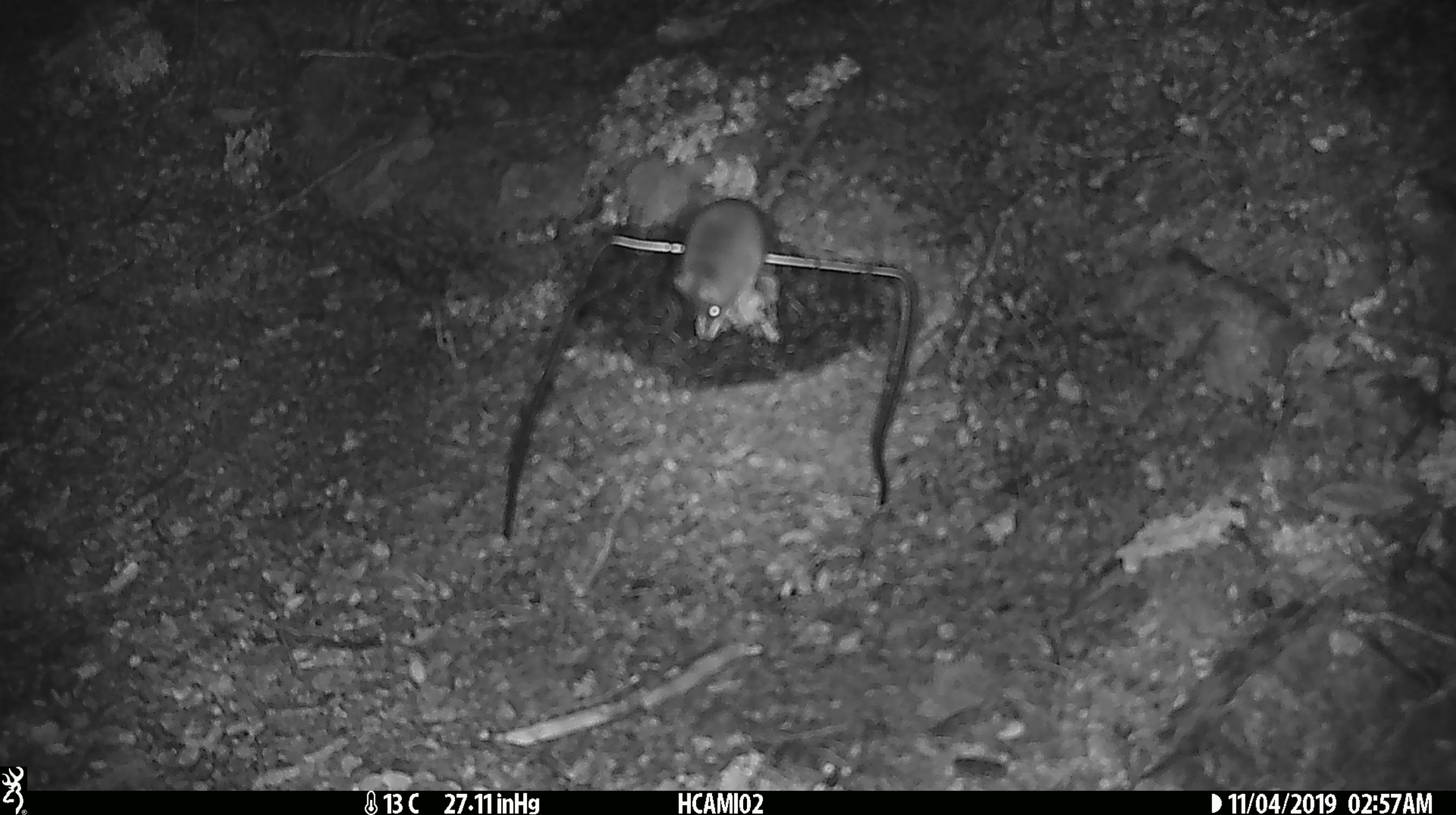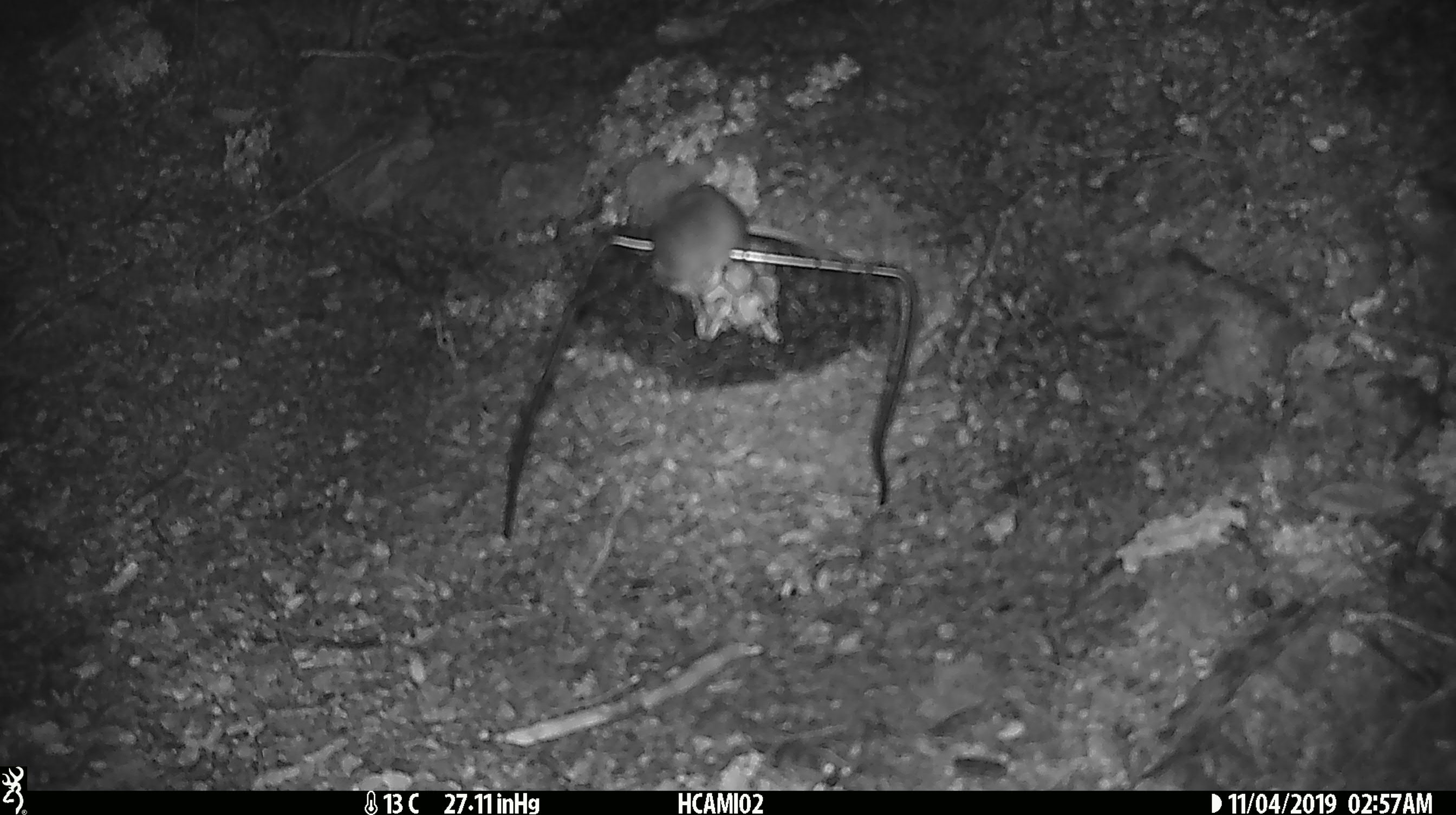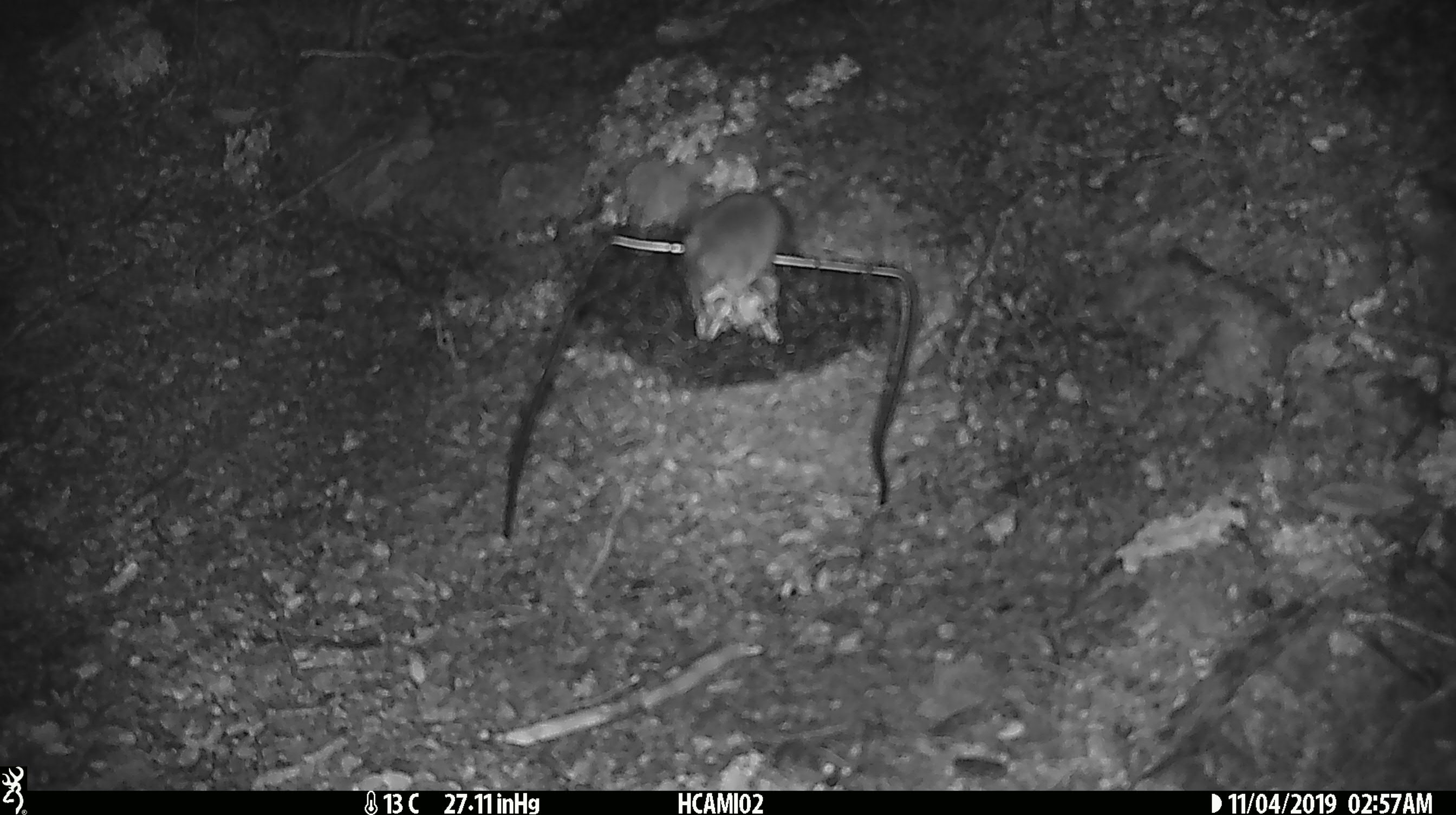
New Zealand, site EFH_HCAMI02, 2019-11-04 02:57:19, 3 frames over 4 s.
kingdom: Animalia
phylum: Chordata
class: Mammalia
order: Rodentia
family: Muridae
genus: Mus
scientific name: Mus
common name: mouse